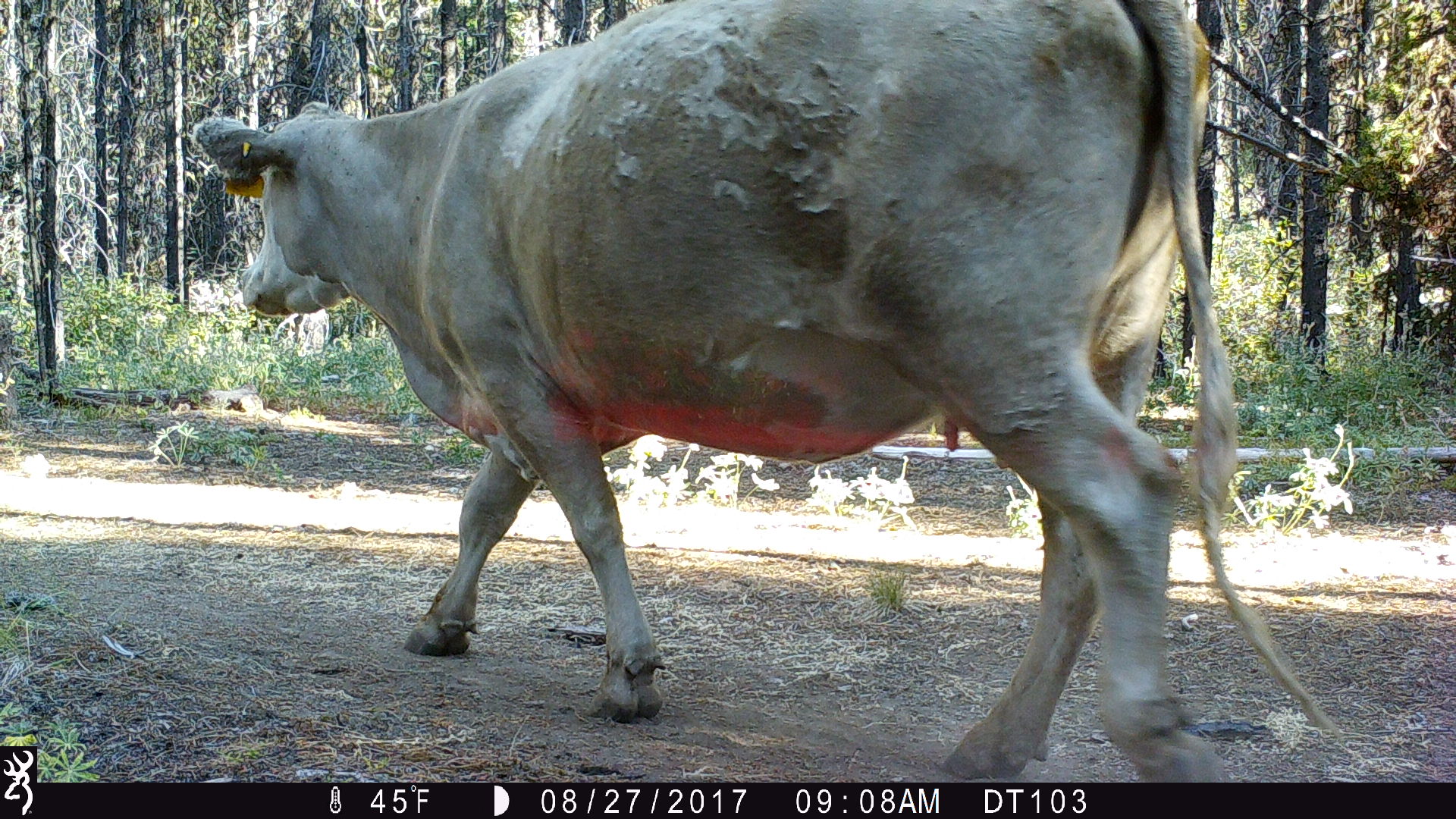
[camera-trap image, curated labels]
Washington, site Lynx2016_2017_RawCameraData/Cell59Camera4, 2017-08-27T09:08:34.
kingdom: Animalia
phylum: Chordata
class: Mammalia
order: Artiodactyla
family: Bovidae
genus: Bos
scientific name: Bos taurus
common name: domestic cattle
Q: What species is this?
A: Domestic cattle (Bos taurus).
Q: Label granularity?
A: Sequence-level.